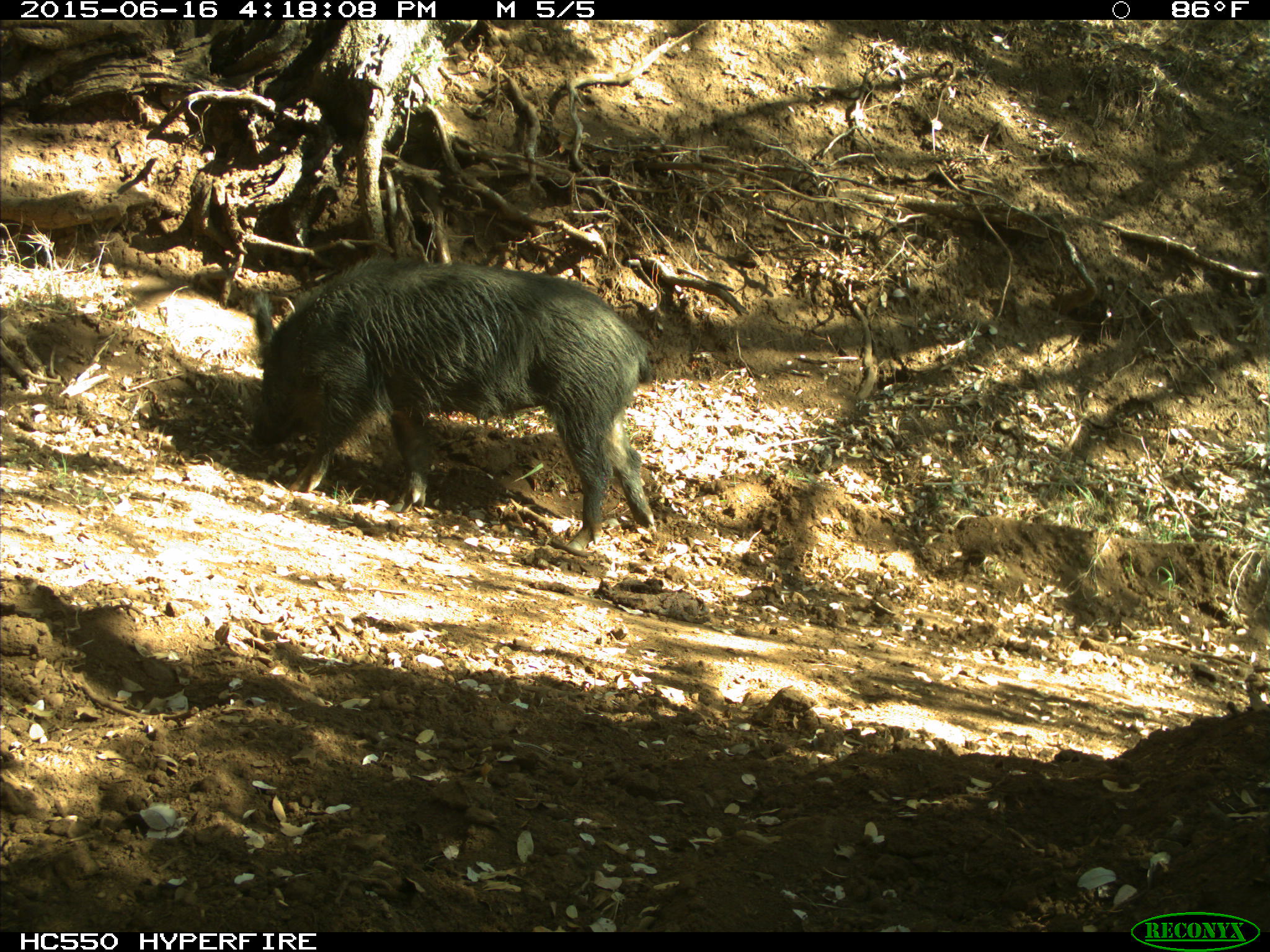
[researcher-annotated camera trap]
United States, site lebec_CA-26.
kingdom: Animalia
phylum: Chordata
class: Mammalia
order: Artiodactyla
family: Suidae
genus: Sus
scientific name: Sus scrofa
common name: wild boar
Sus scrofa (wild boar).